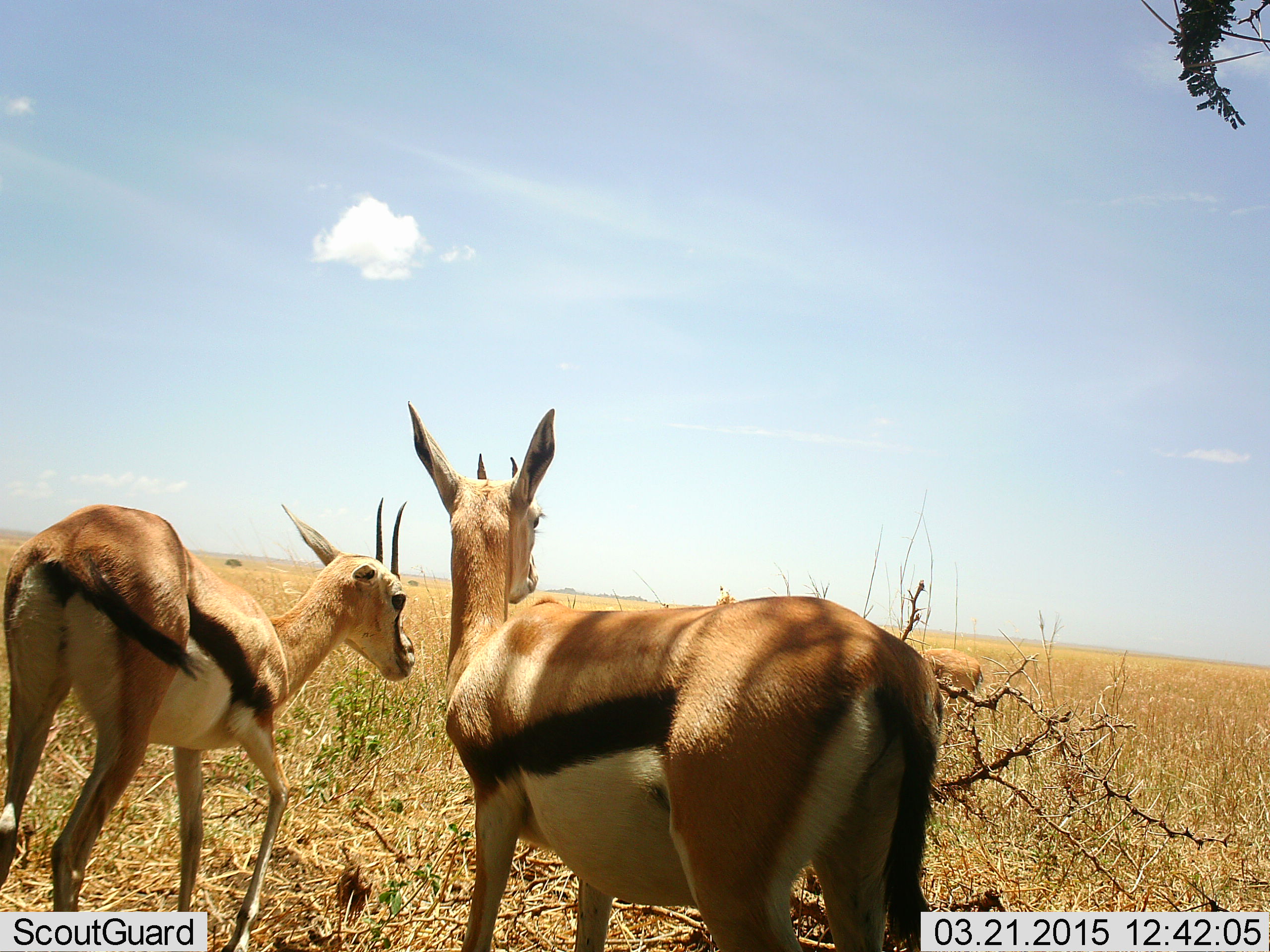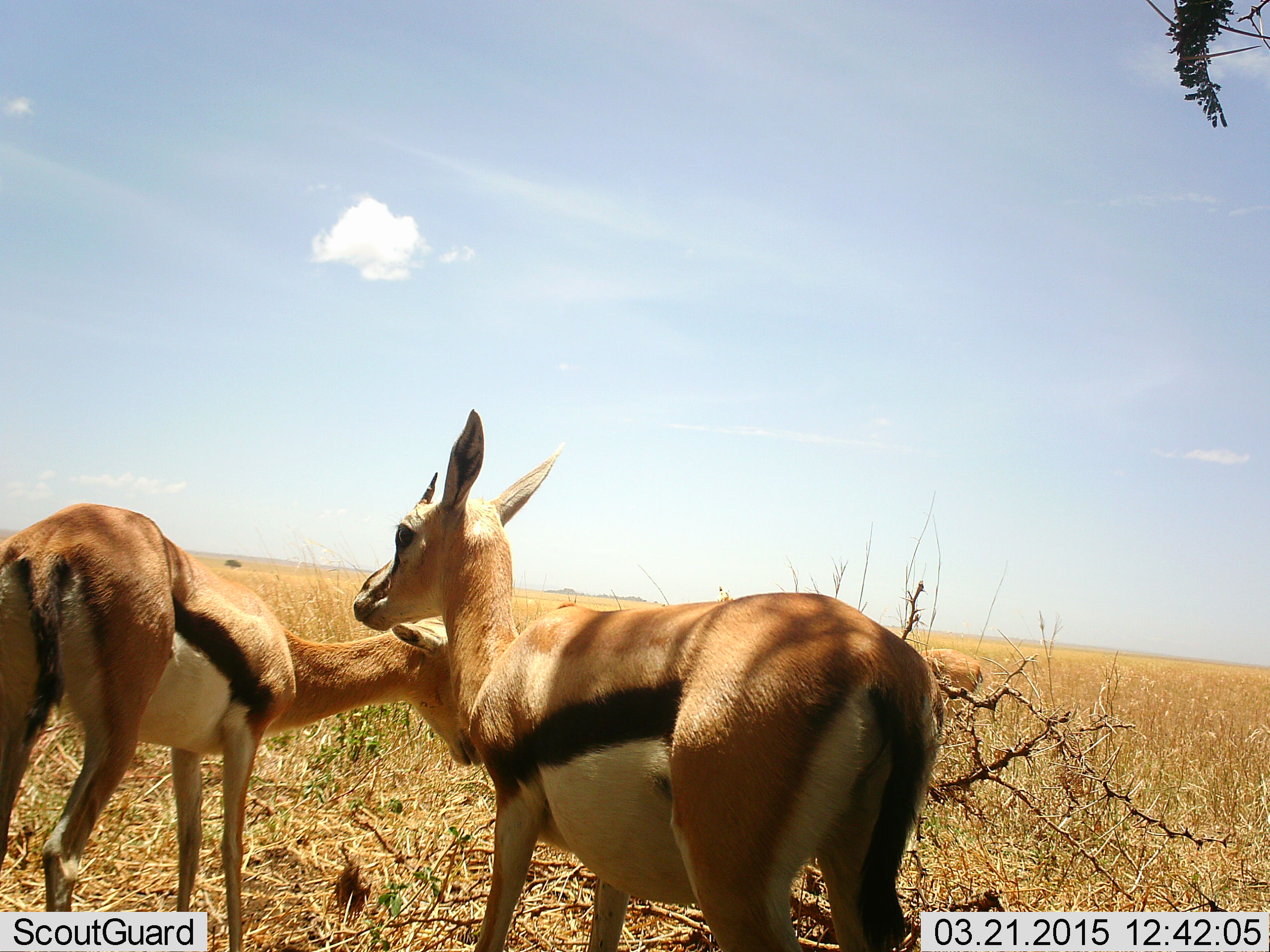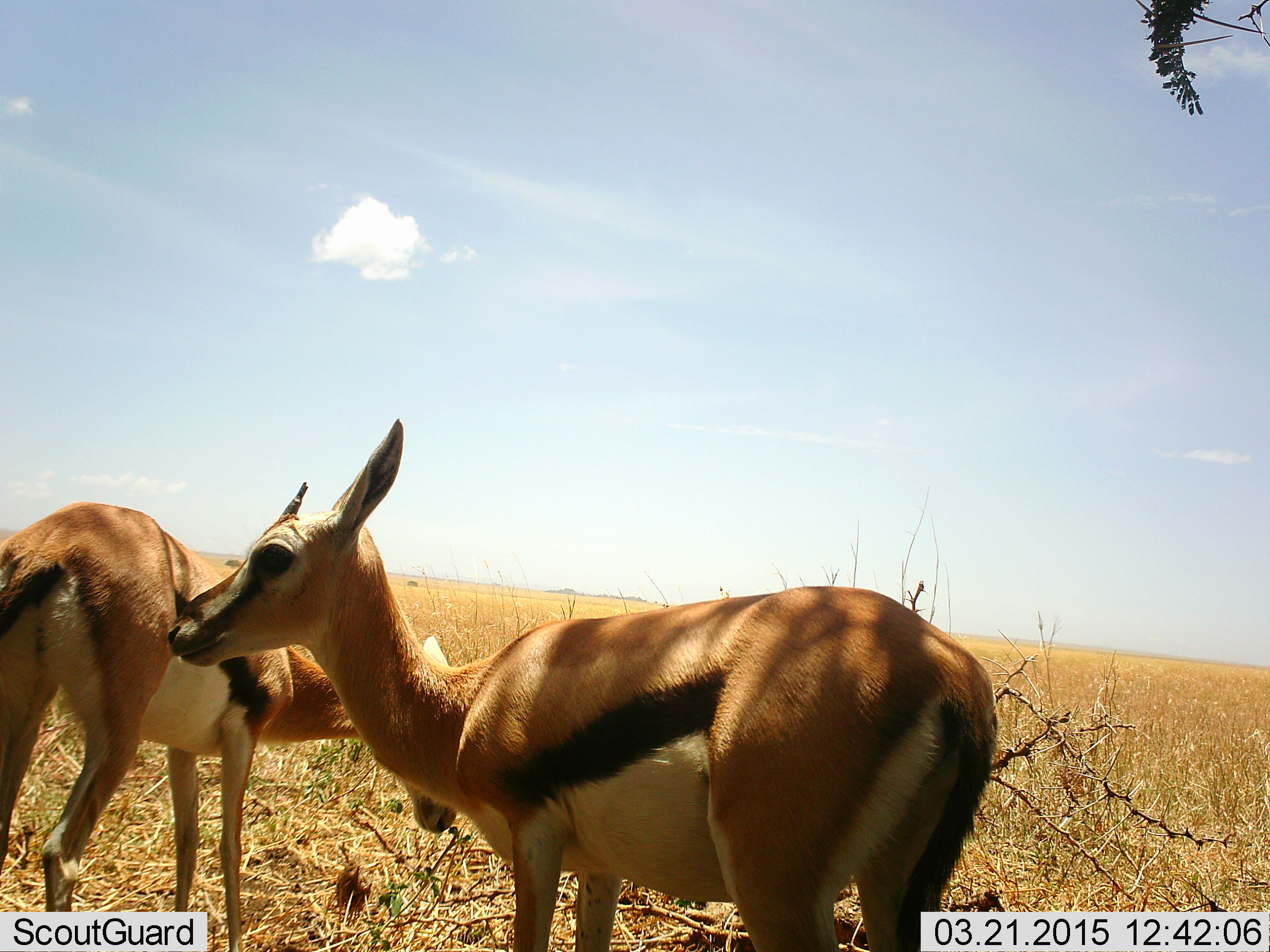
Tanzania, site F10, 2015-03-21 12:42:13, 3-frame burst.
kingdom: Animalia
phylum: Chordata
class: Mammalia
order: Artiodactyla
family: Bovidae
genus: Eudorcas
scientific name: Eudorcas thomsonii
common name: thomson's gazelle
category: gazellethomsons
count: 3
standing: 100%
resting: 0%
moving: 0%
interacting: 10%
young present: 0%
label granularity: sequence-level